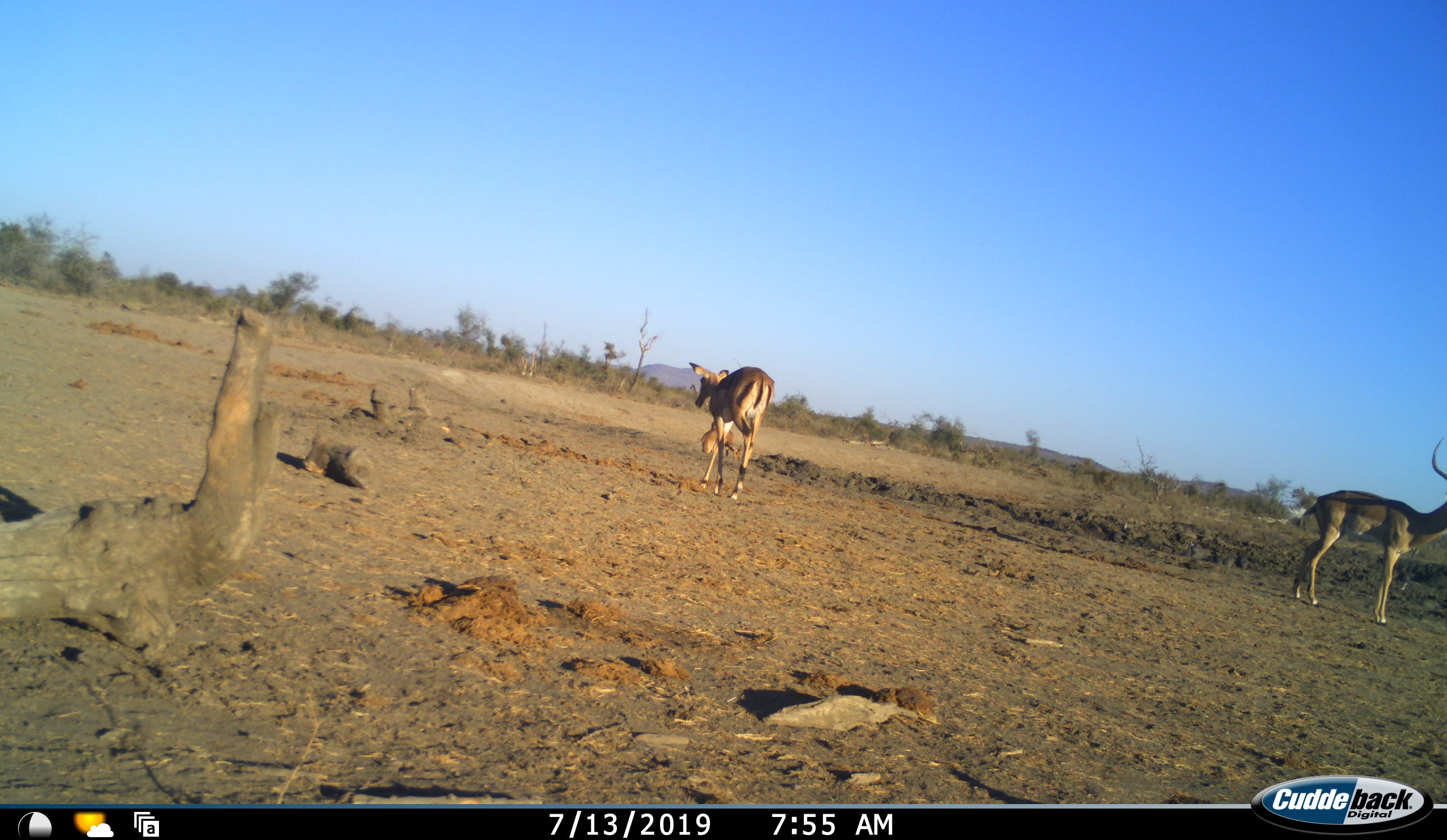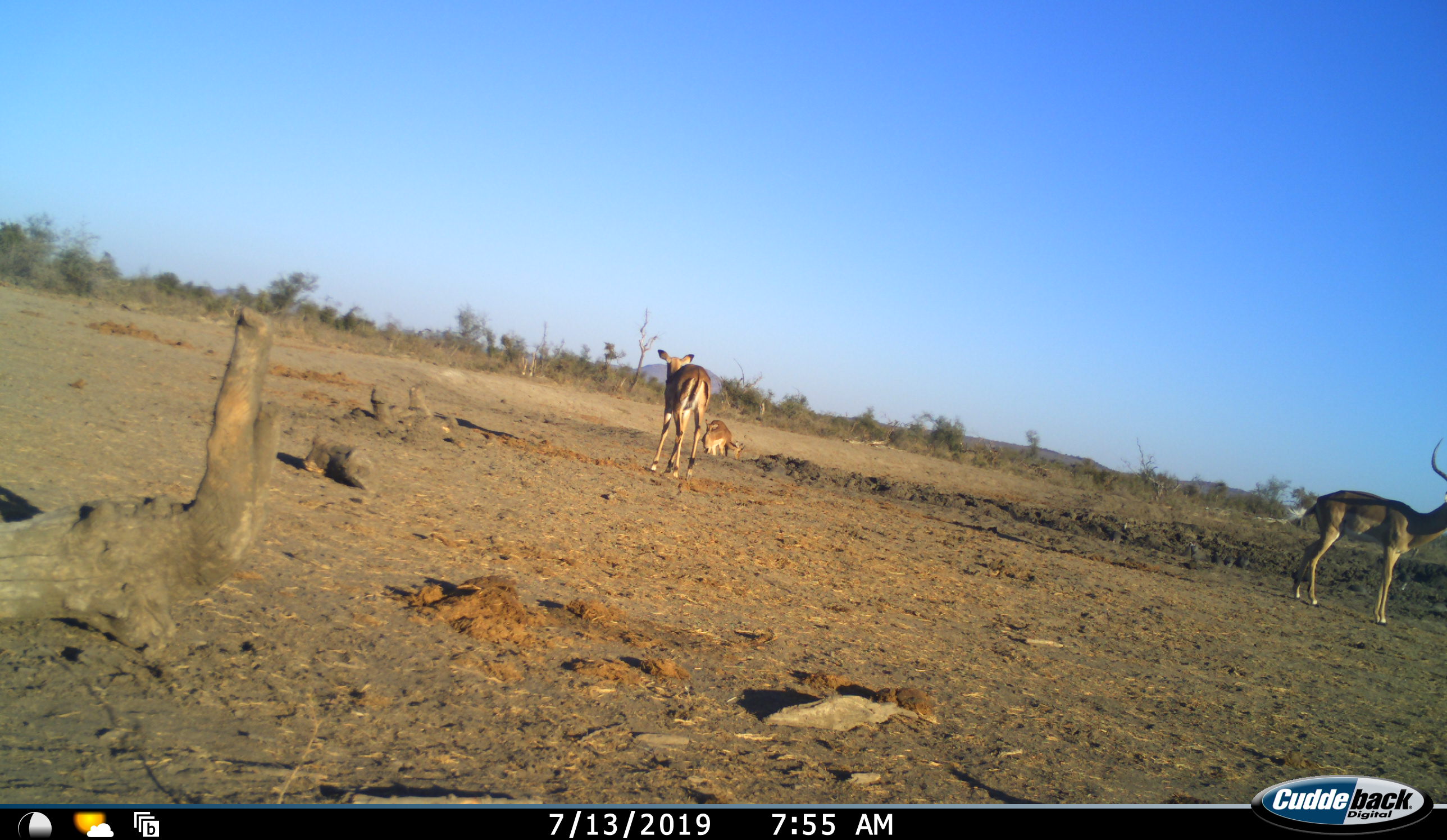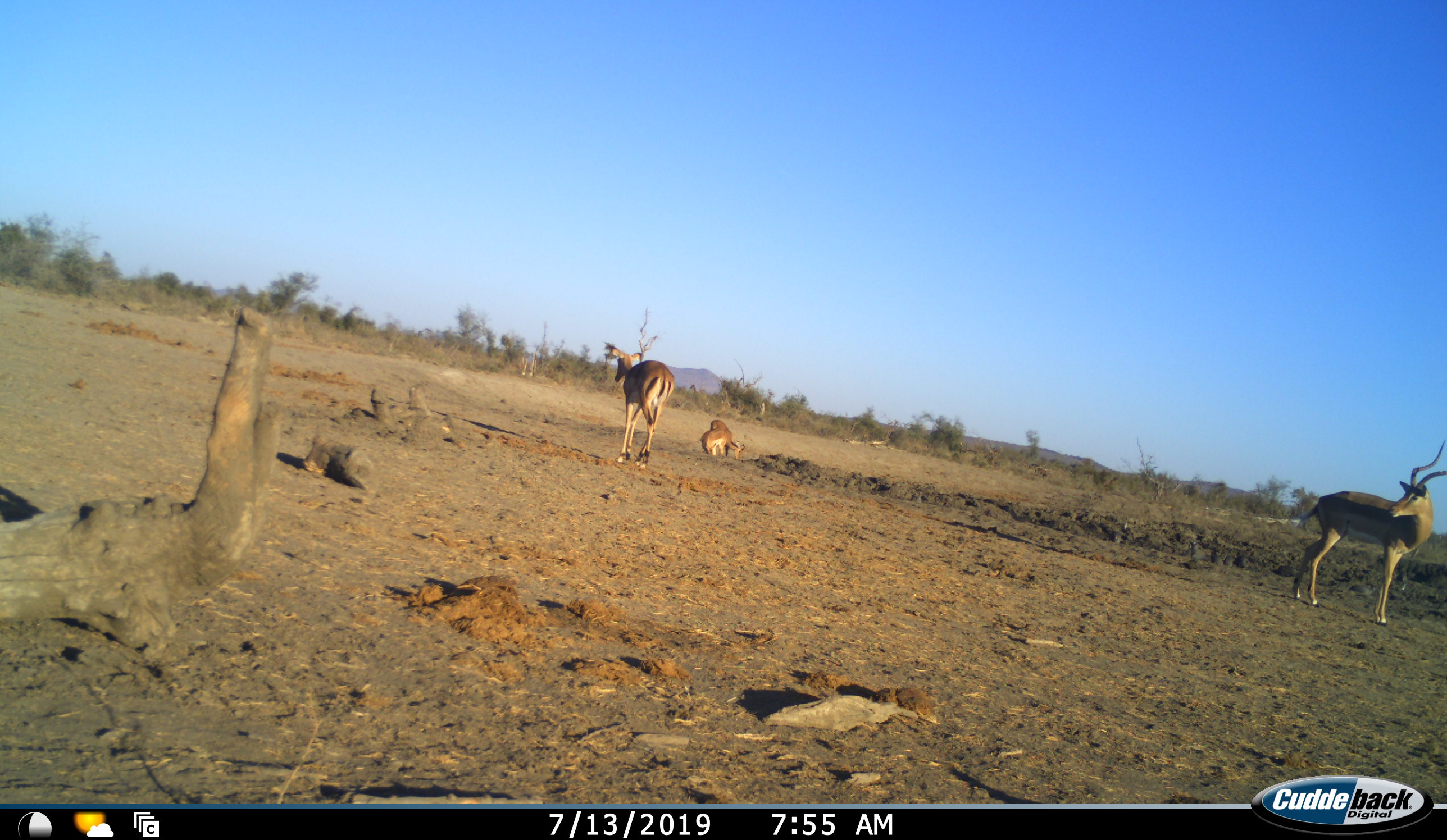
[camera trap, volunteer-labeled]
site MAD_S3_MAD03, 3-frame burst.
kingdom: Animalia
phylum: Chordata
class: Mammalia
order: Artiodactyla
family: Bovidae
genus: Aepyceros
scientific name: Aepyceros melampus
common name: impala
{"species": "impala (Aepyceros melampus)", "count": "4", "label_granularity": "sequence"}